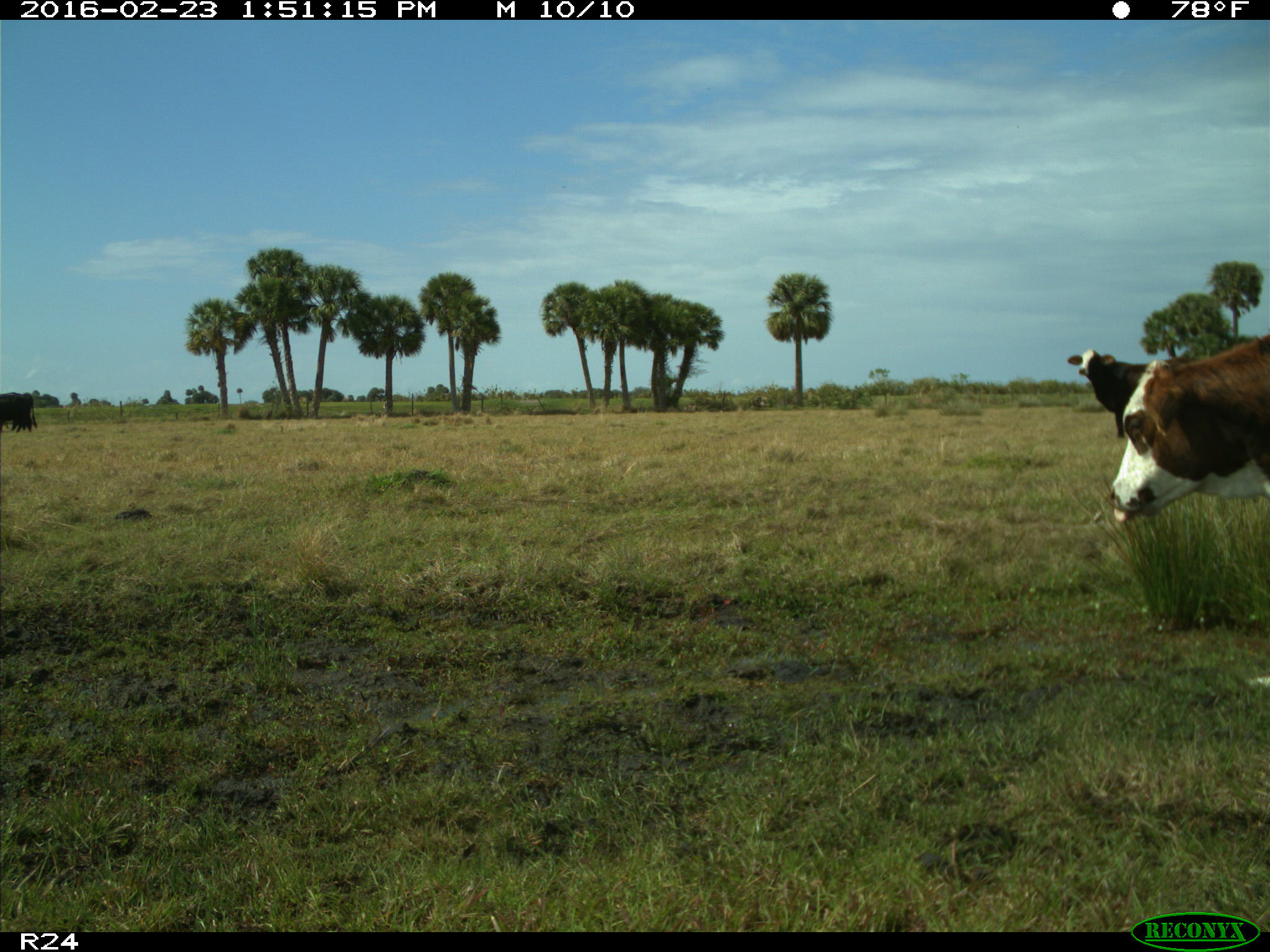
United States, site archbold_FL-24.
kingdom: Animalia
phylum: Chordata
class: Mammalia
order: Artiodactyla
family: Bovidae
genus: Bos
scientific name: Bos taurus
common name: domestic cow